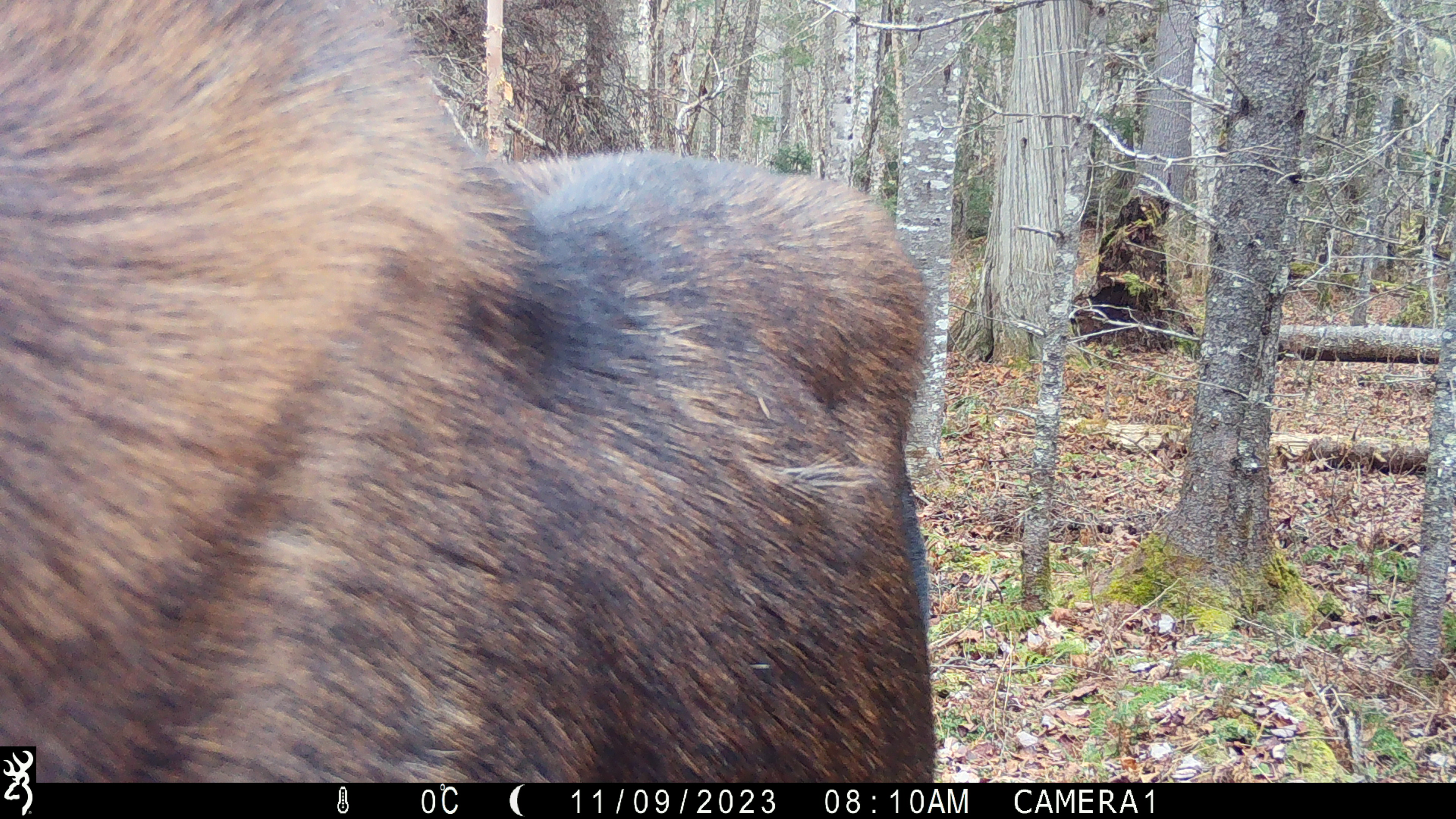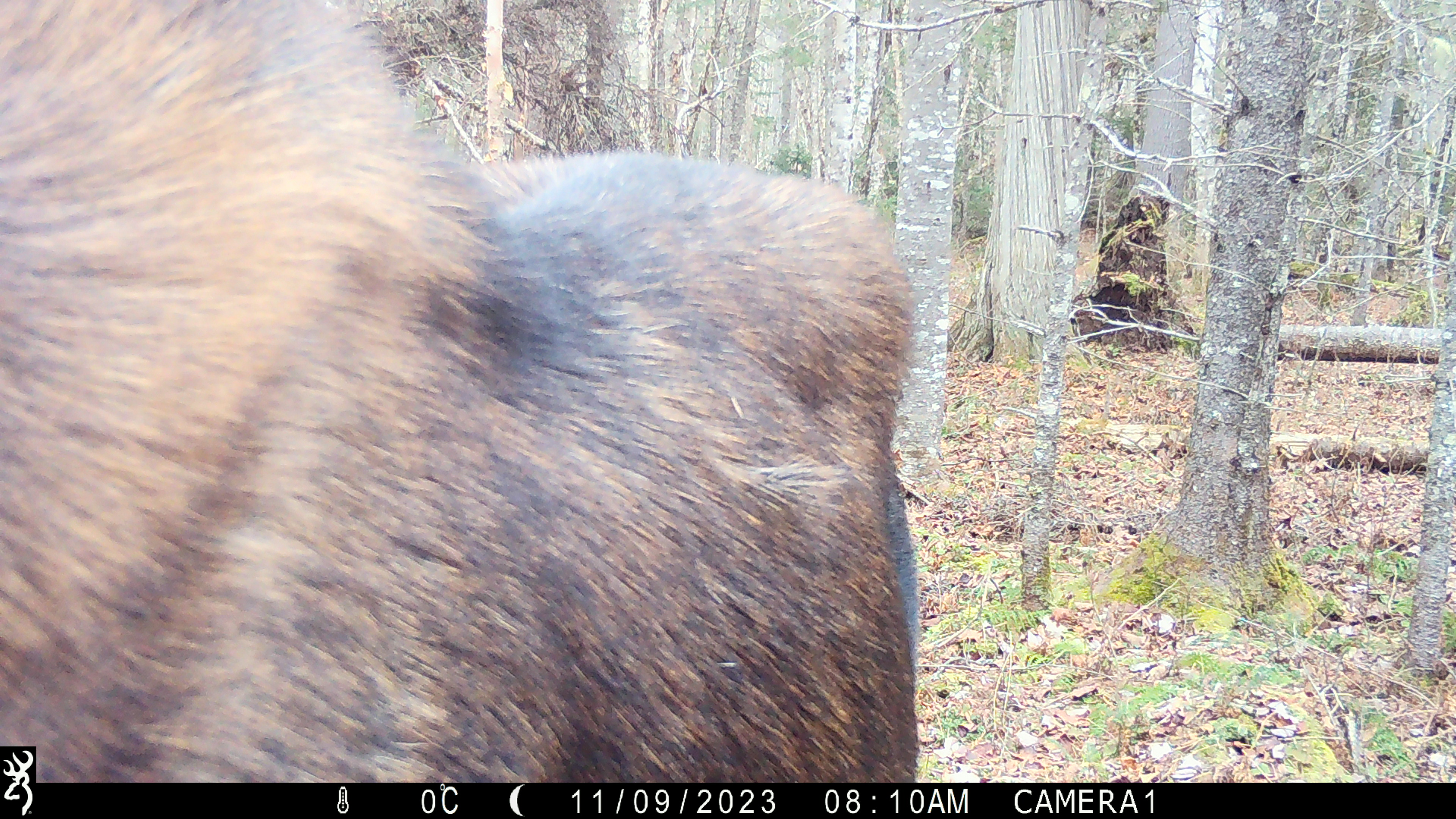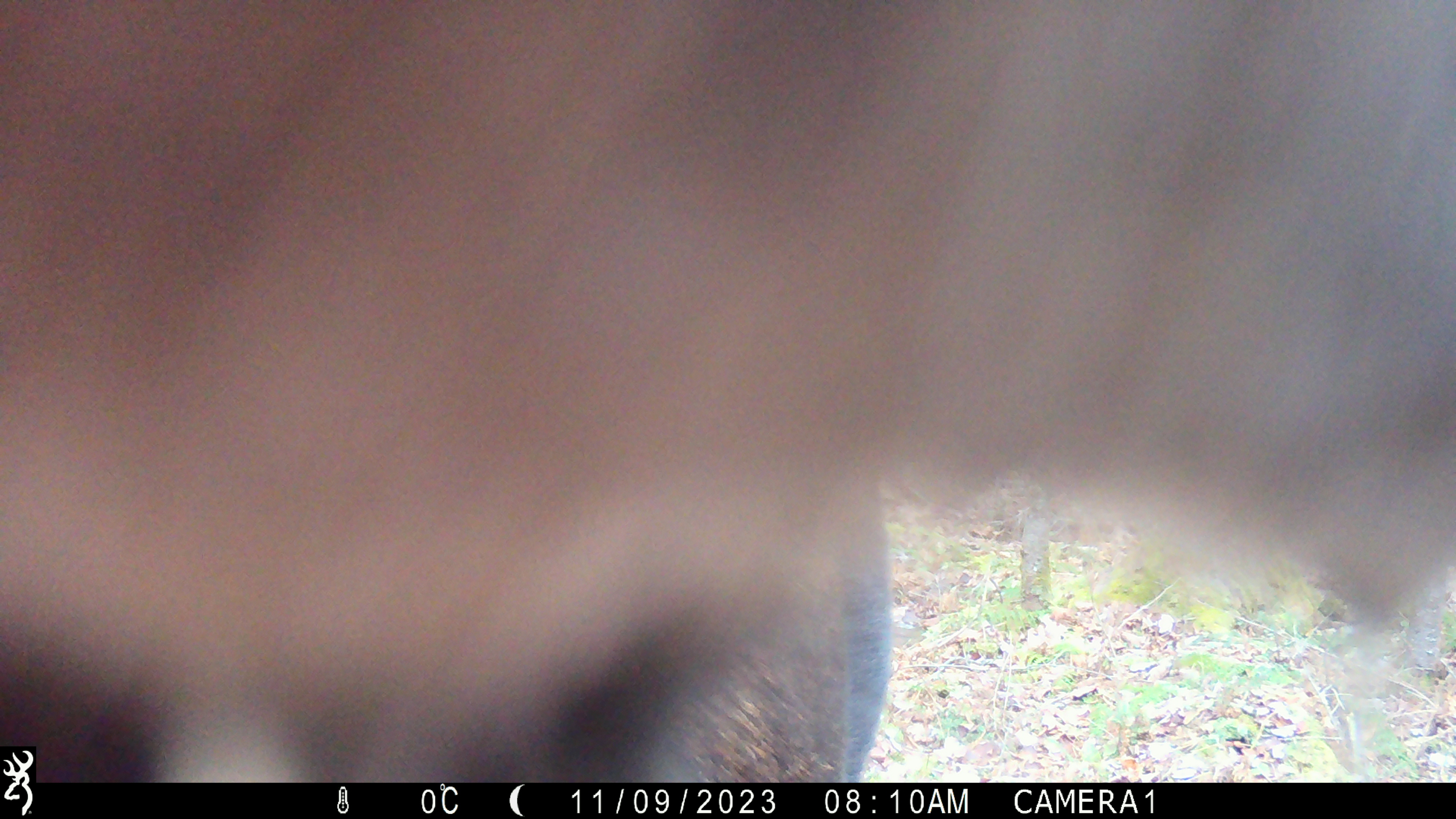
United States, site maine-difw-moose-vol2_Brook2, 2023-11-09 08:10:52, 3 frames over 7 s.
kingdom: Animalia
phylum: Chordata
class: Mammalia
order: Artiodactyla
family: Cervidae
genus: Alces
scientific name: Alces alces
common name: moose